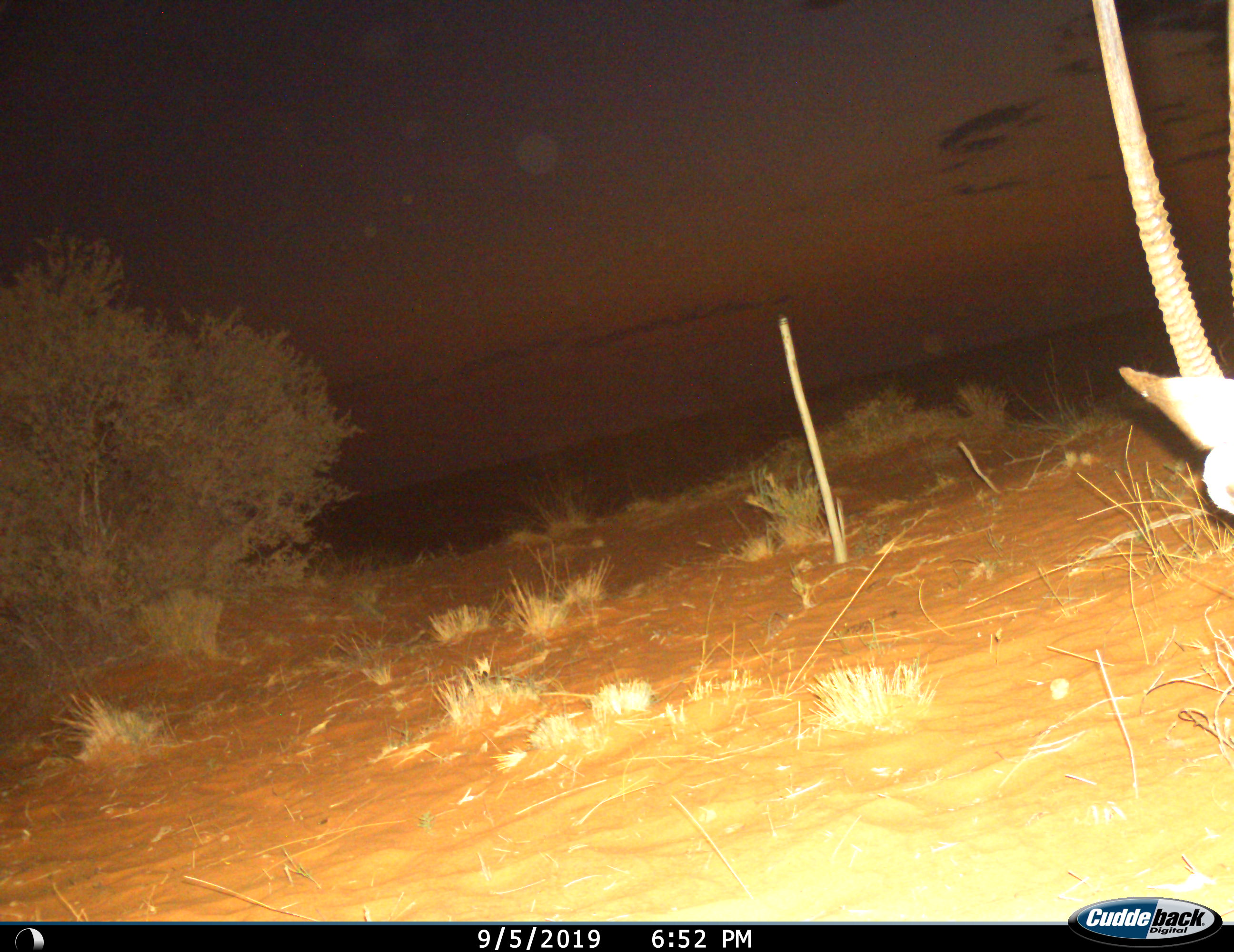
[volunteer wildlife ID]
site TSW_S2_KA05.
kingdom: Animalia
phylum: Chordata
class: Mammalia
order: Artiodactyla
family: Bovidae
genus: Oryx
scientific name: Oryx gazella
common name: gemsbok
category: oryx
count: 1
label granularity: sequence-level